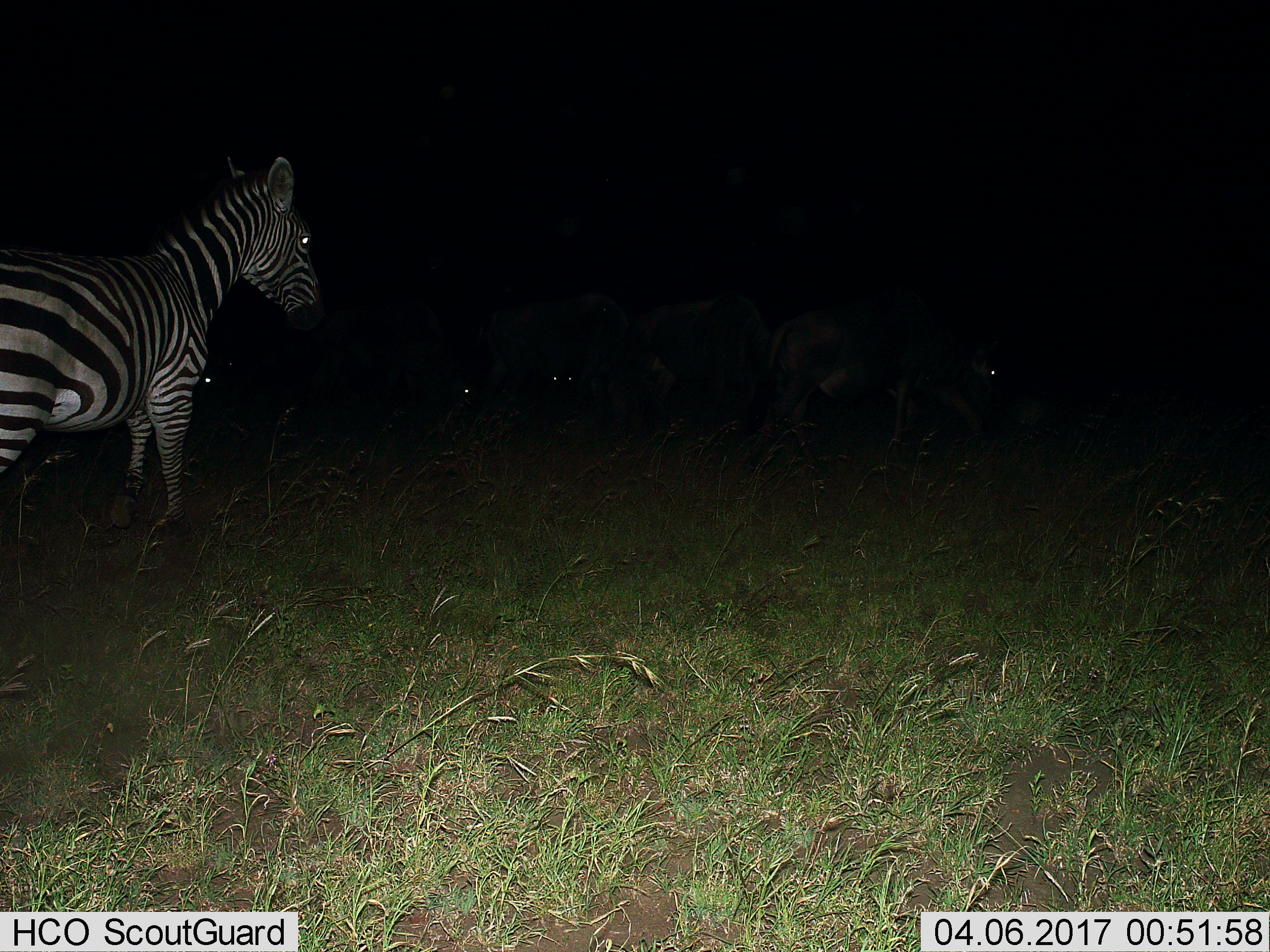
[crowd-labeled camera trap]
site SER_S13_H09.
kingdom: Animalia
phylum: Chordata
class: Mammalia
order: Perissodactyla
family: Equidae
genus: Equus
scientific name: Equus quagga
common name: plains zebra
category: zebraplains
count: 1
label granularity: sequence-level